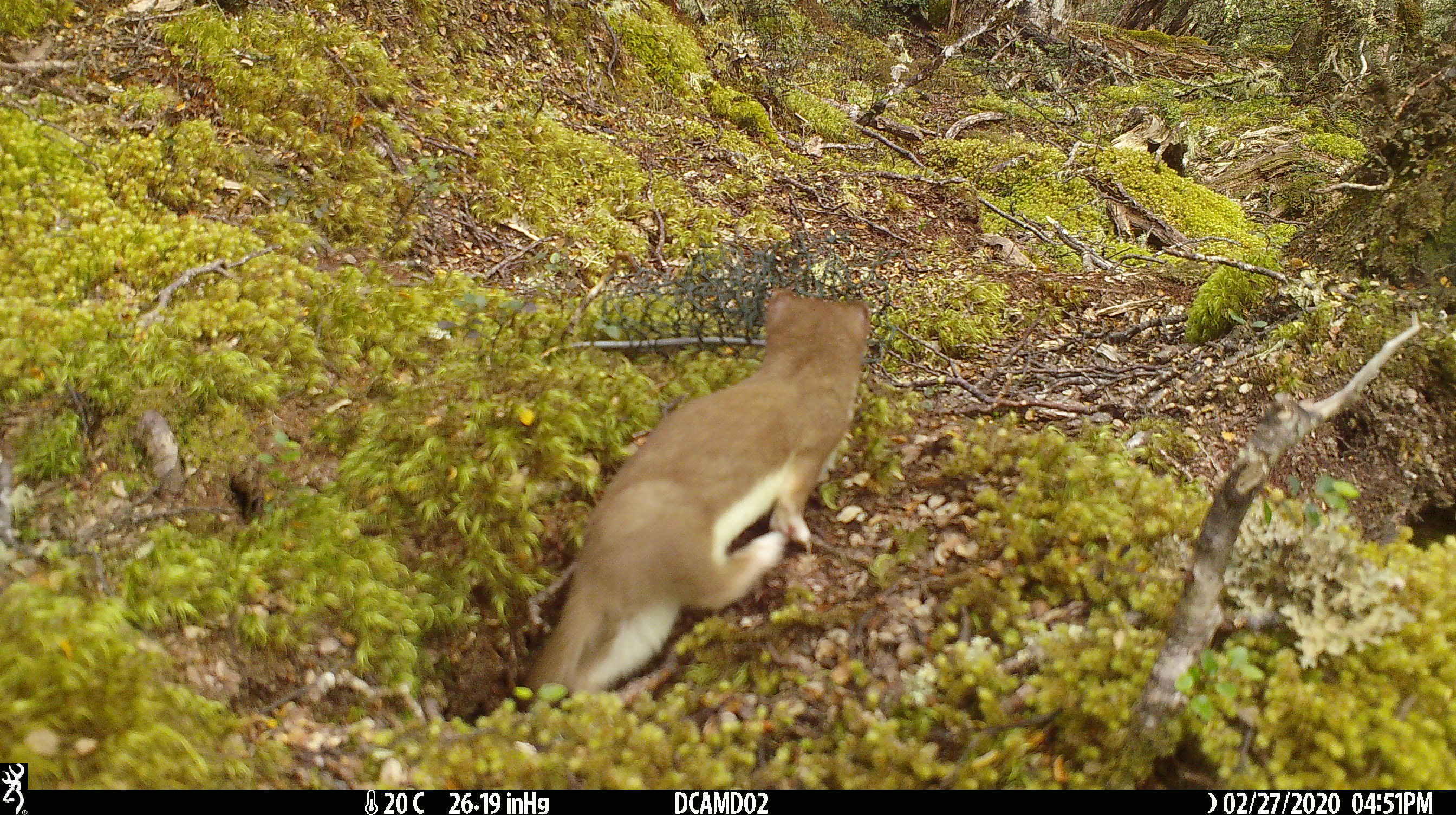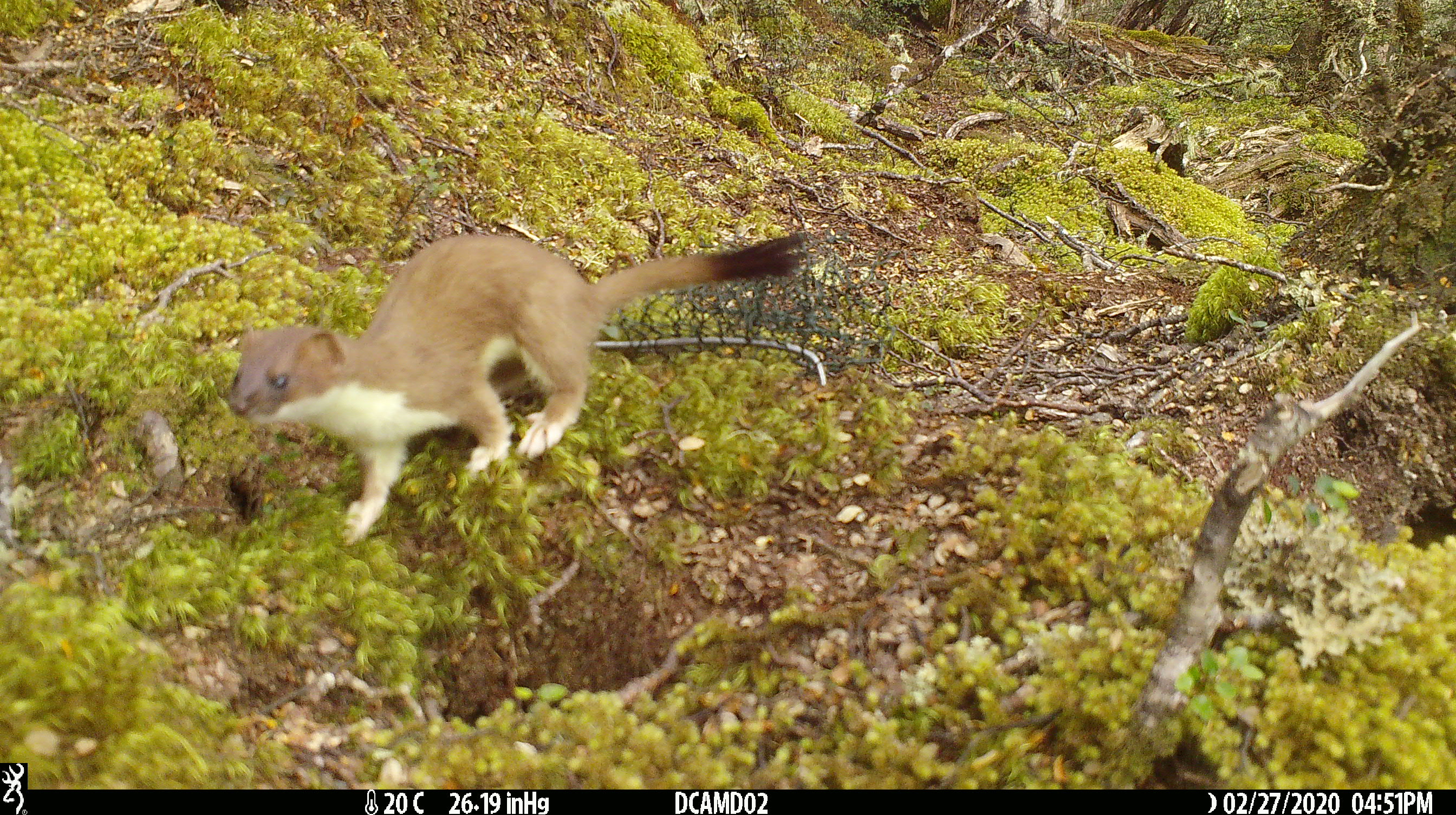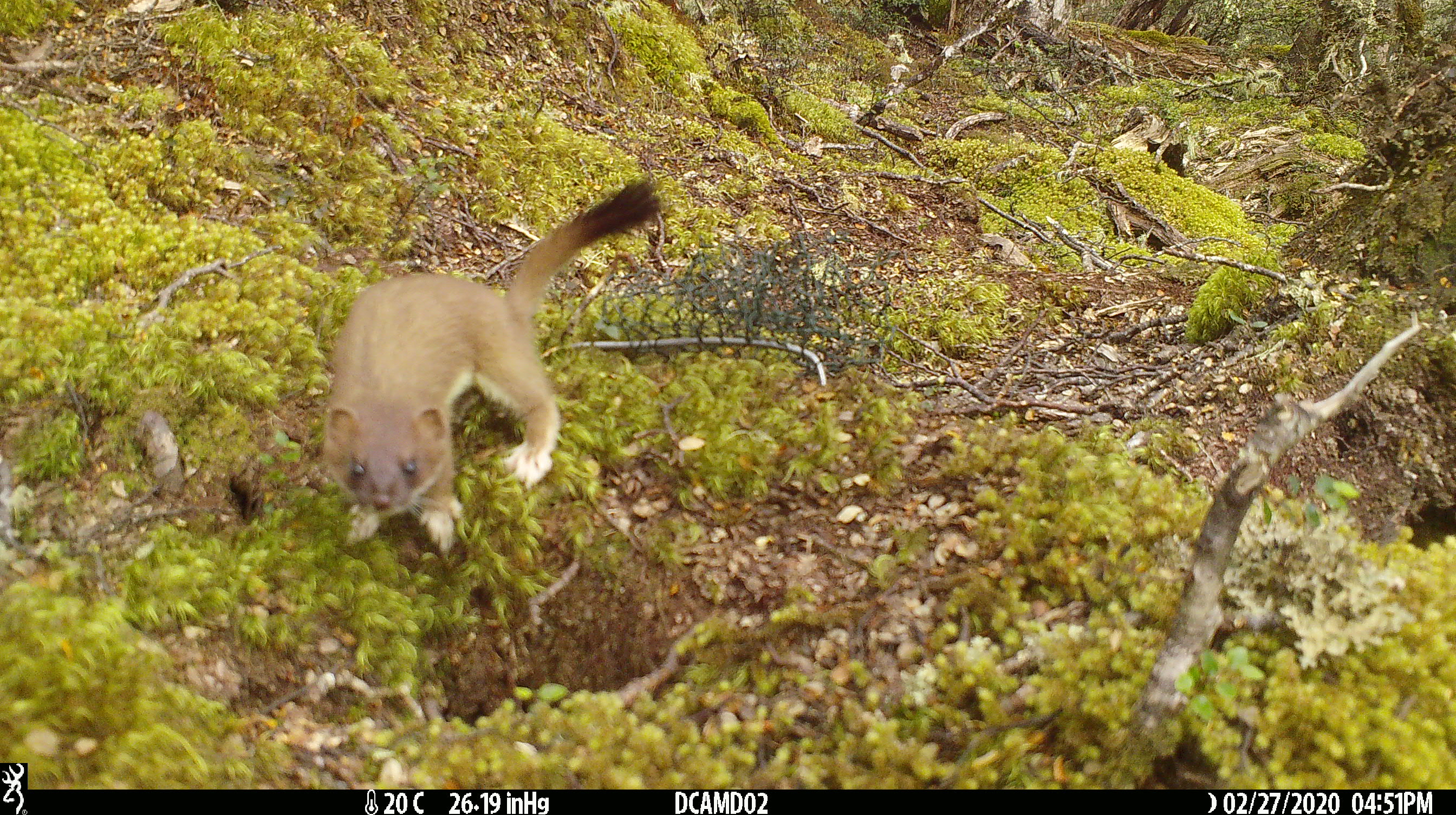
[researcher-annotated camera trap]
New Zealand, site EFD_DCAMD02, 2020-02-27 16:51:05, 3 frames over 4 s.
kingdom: Animalia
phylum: Chordata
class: Mammalia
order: Carnivora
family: Mustelidae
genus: Mustela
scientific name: Mustela erminea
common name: stoat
Stoat (Mustela erminea).